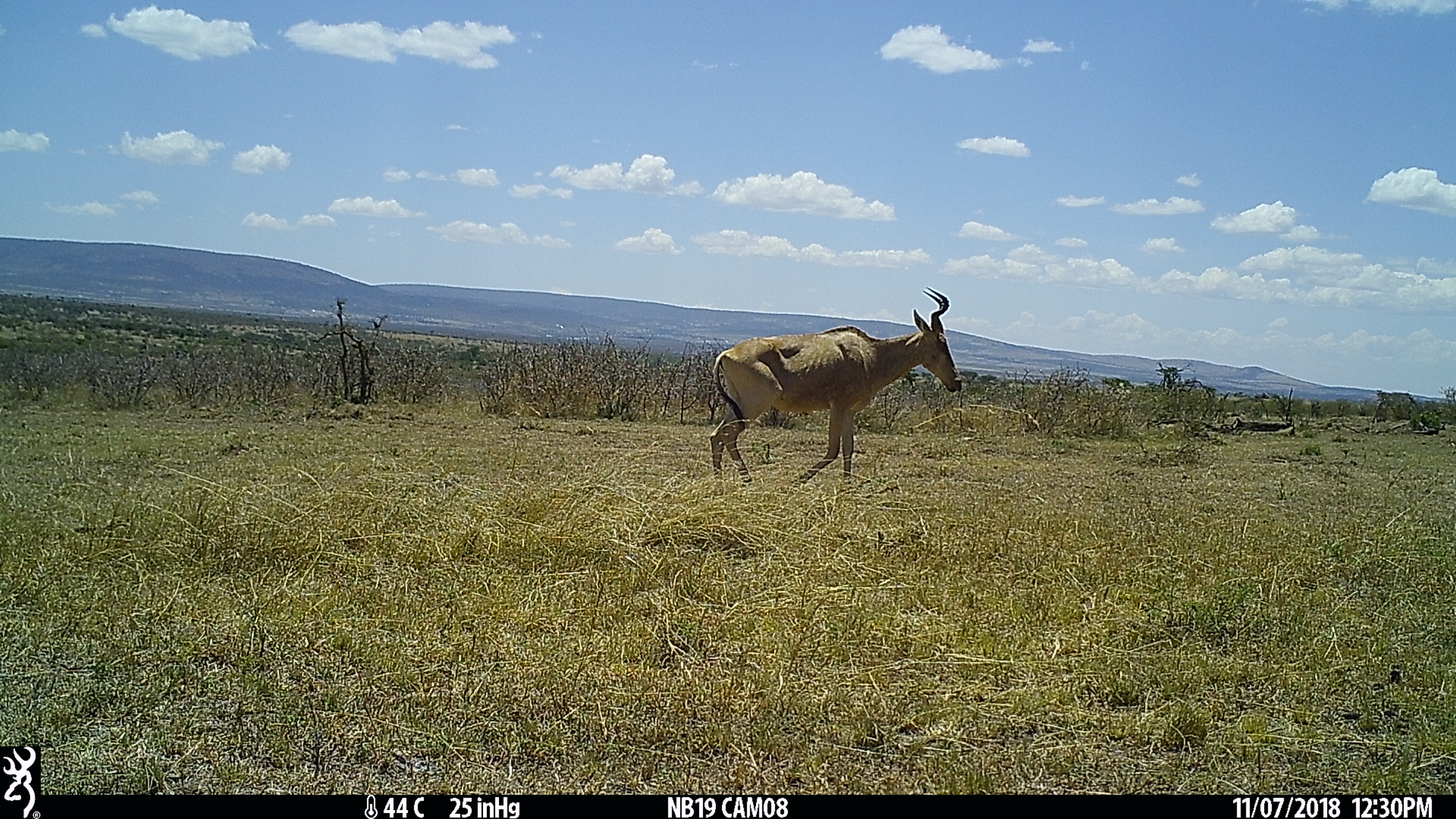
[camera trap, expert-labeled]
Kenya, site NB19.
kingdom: Animalia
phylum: Chordata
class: Mammalia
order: Artiodactyla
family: Bovidae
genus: Alcelaphus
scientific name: Alcelaphus buselaphus cokii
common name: coke's hartebeest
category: hartebeest cokes